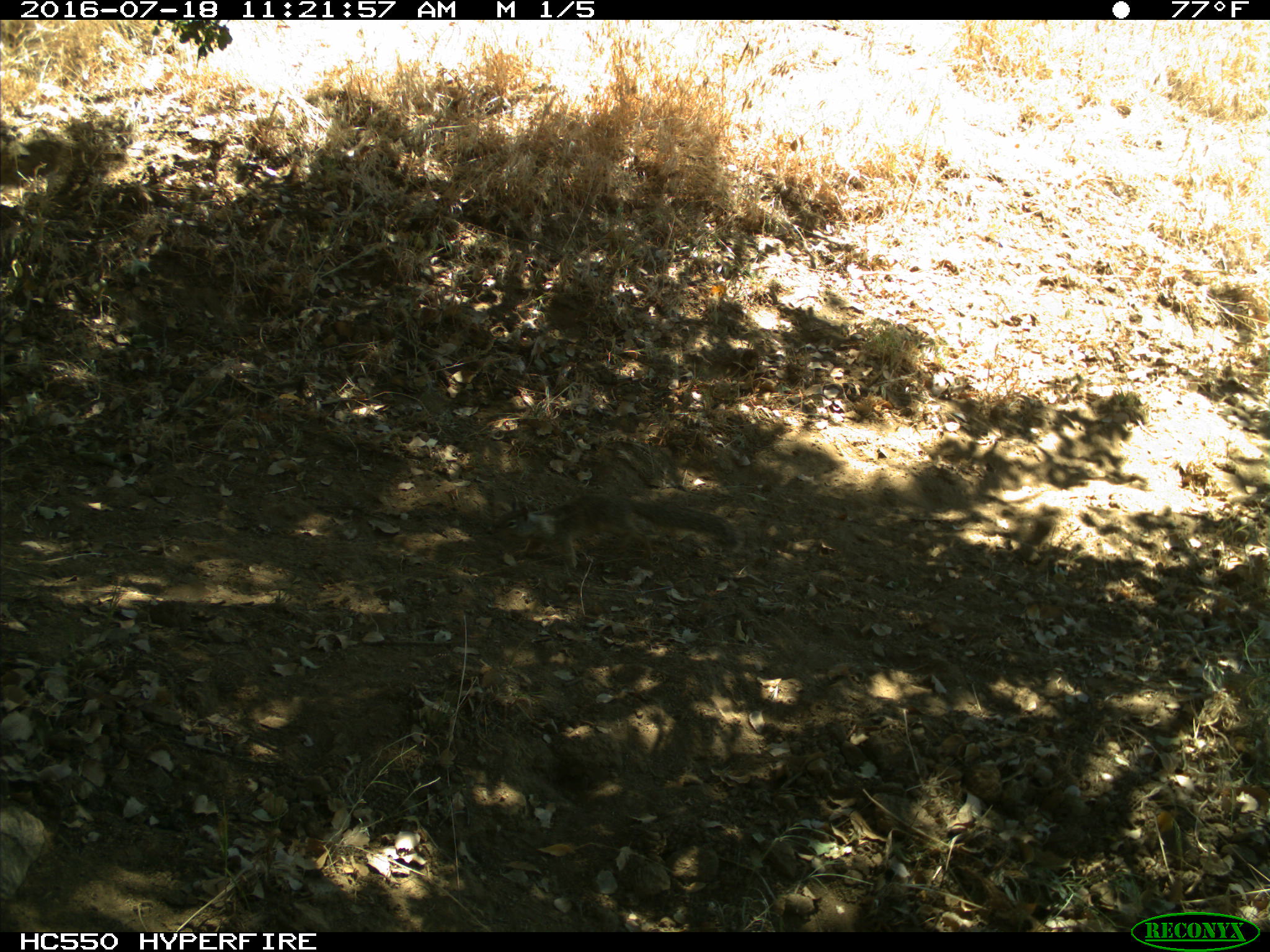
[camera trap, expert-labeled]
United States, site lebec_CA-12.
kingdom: Animalia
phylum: Chordata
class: Mammalia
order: Rodentia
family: Sciuridae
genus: Otospermophilus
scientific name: Otospermophilus beecheyi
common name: california ground squirrel